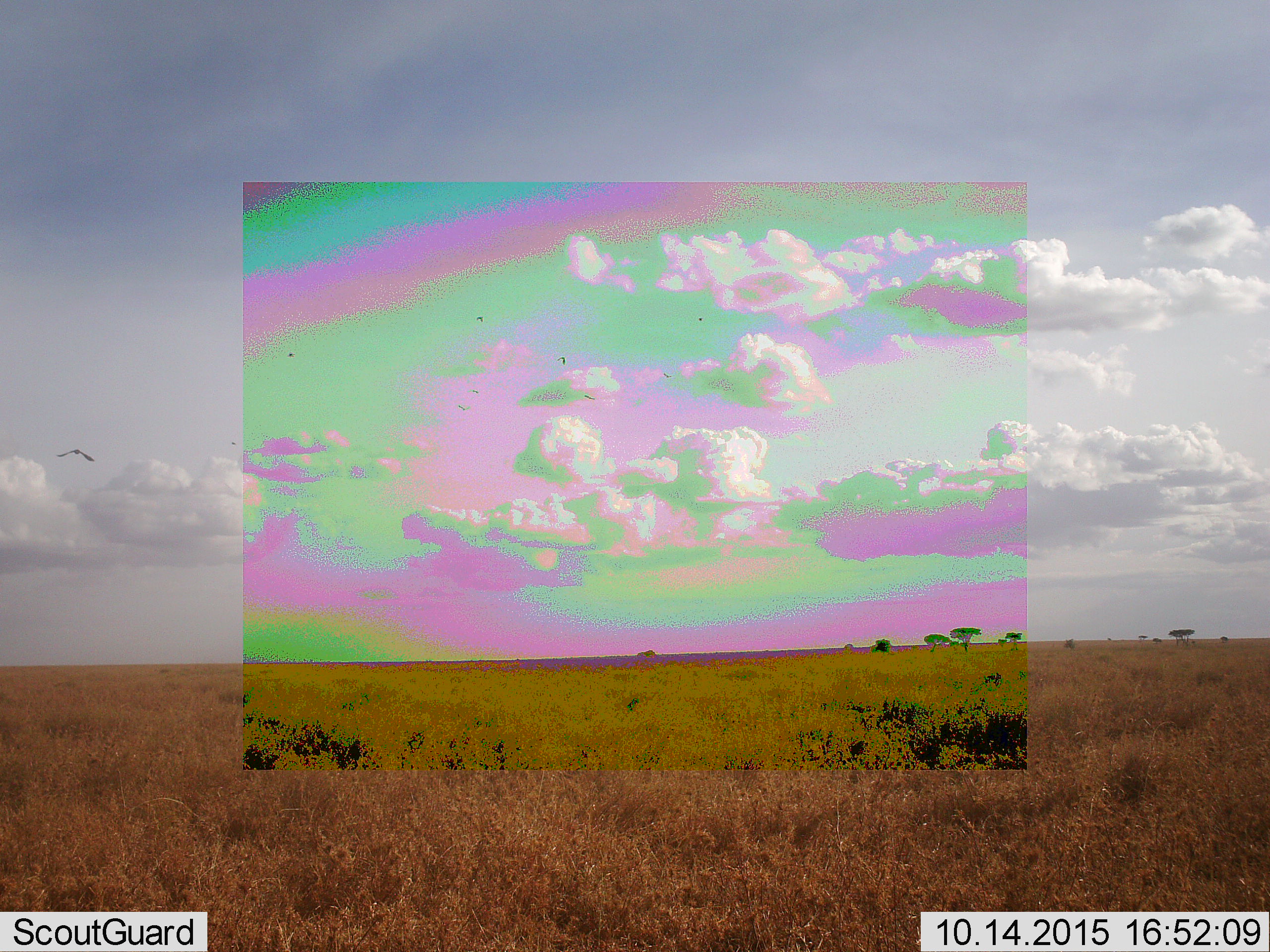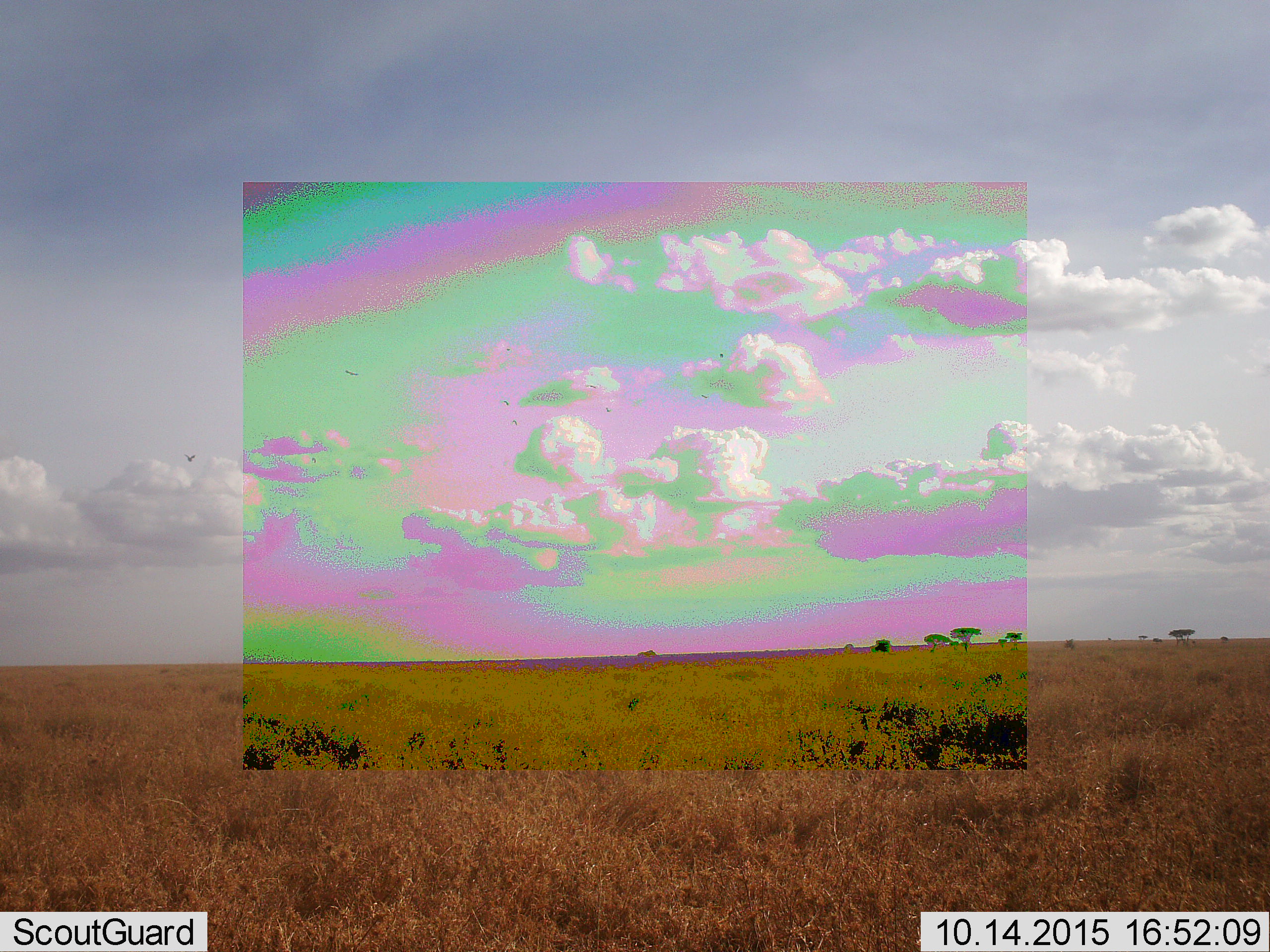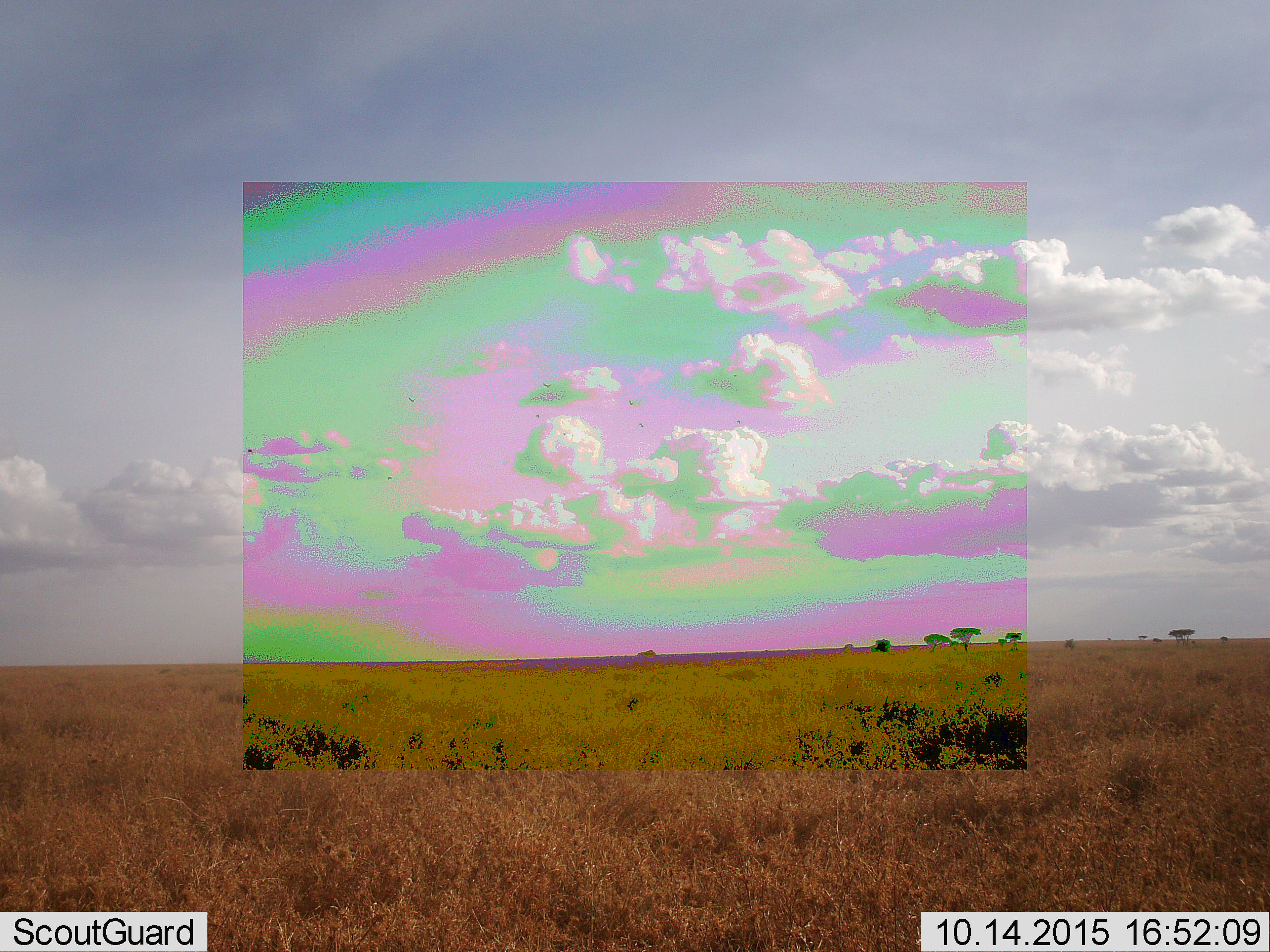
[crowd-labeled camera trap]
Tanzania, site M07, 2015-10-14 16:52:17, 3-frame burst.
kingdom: Animalia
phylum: Chordata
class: Aves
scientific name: Aves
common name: bird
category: otherbird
Otherbird (bird) (Aves), count 10. Behavior (volunteer vote fractions): standing 0%, resting 0%, moving 100%, interacting 0%. Young present (vote fraction): 0%. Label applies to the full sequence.